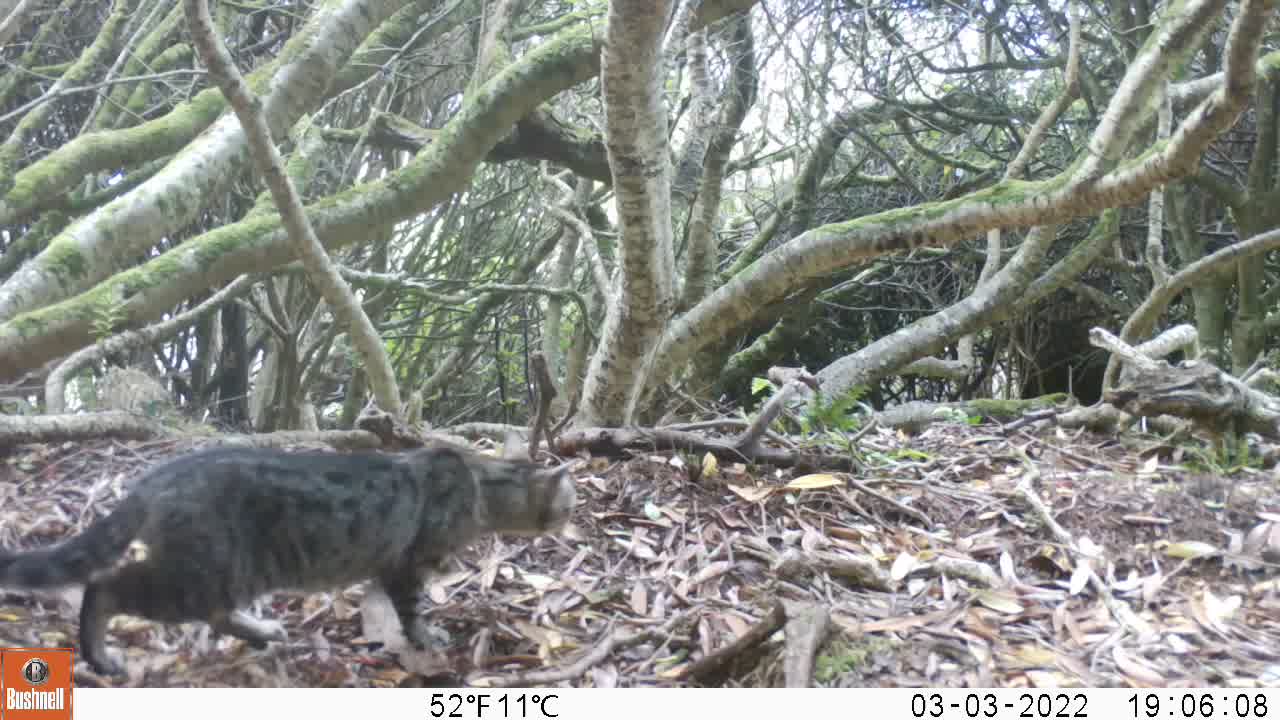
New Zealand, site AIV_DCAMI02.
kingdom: Animalia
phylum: Chordata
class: Mammalia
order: Carnivora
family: Felidae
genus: Felis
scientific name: Felis catus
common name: domestic cat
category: cat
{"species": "cat (domestic cat) (Felis catus)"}